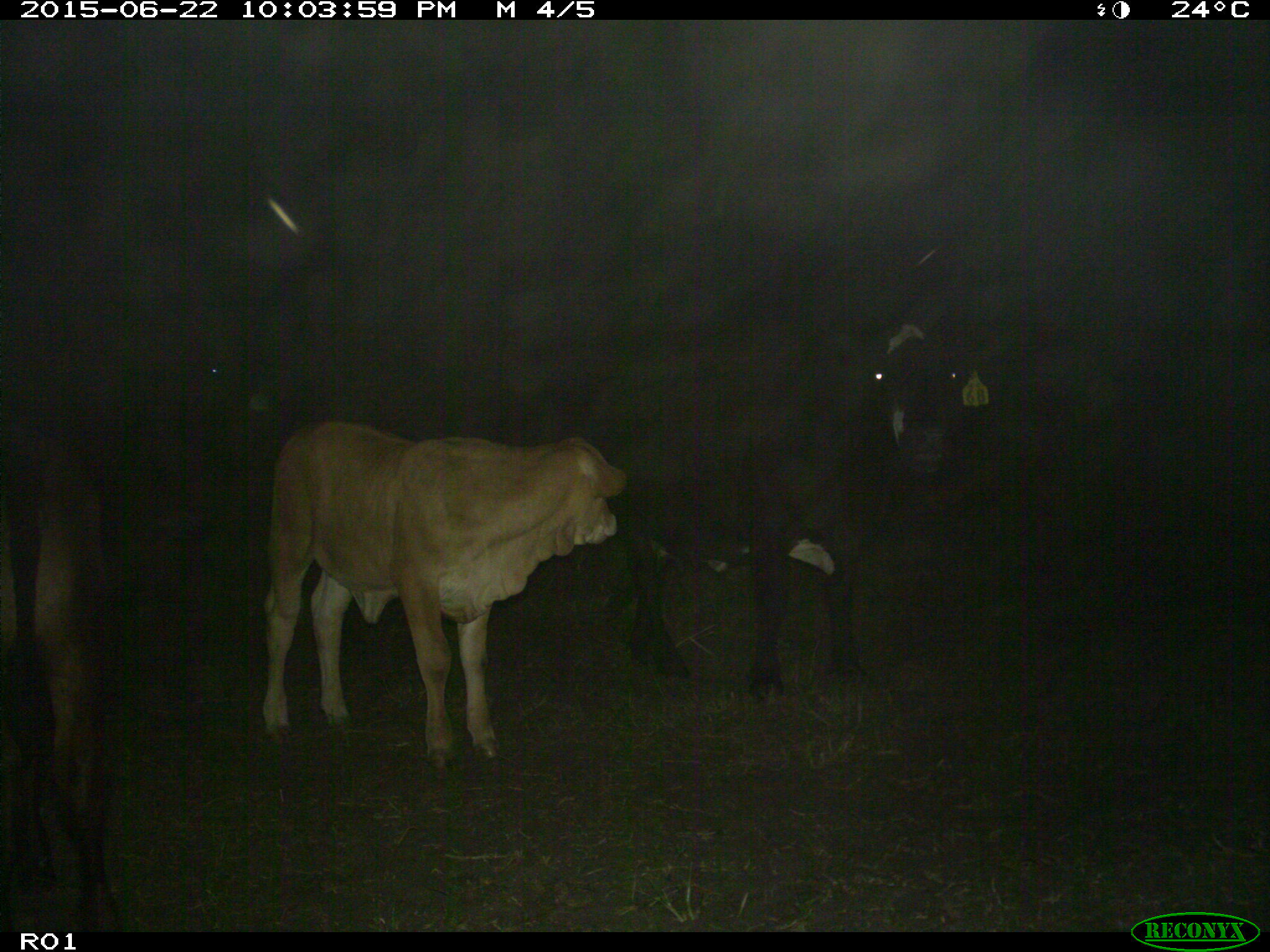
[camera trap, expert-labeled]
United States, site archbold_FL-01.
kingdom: Animalia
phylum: Chordata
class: Mammalia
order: Artiodactyla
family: Bovidae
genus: Bos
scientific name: Bos taurus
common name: domestic cow